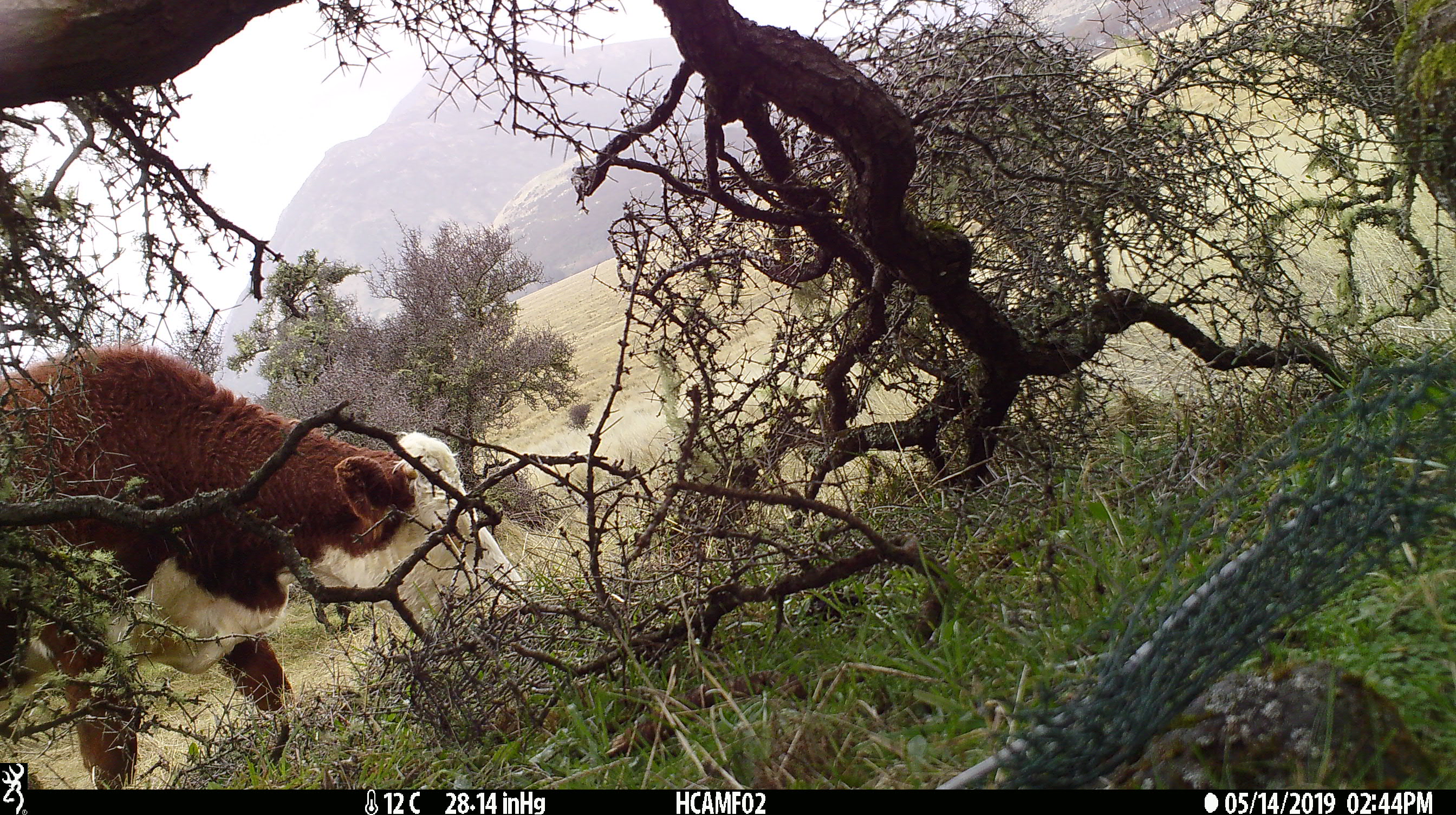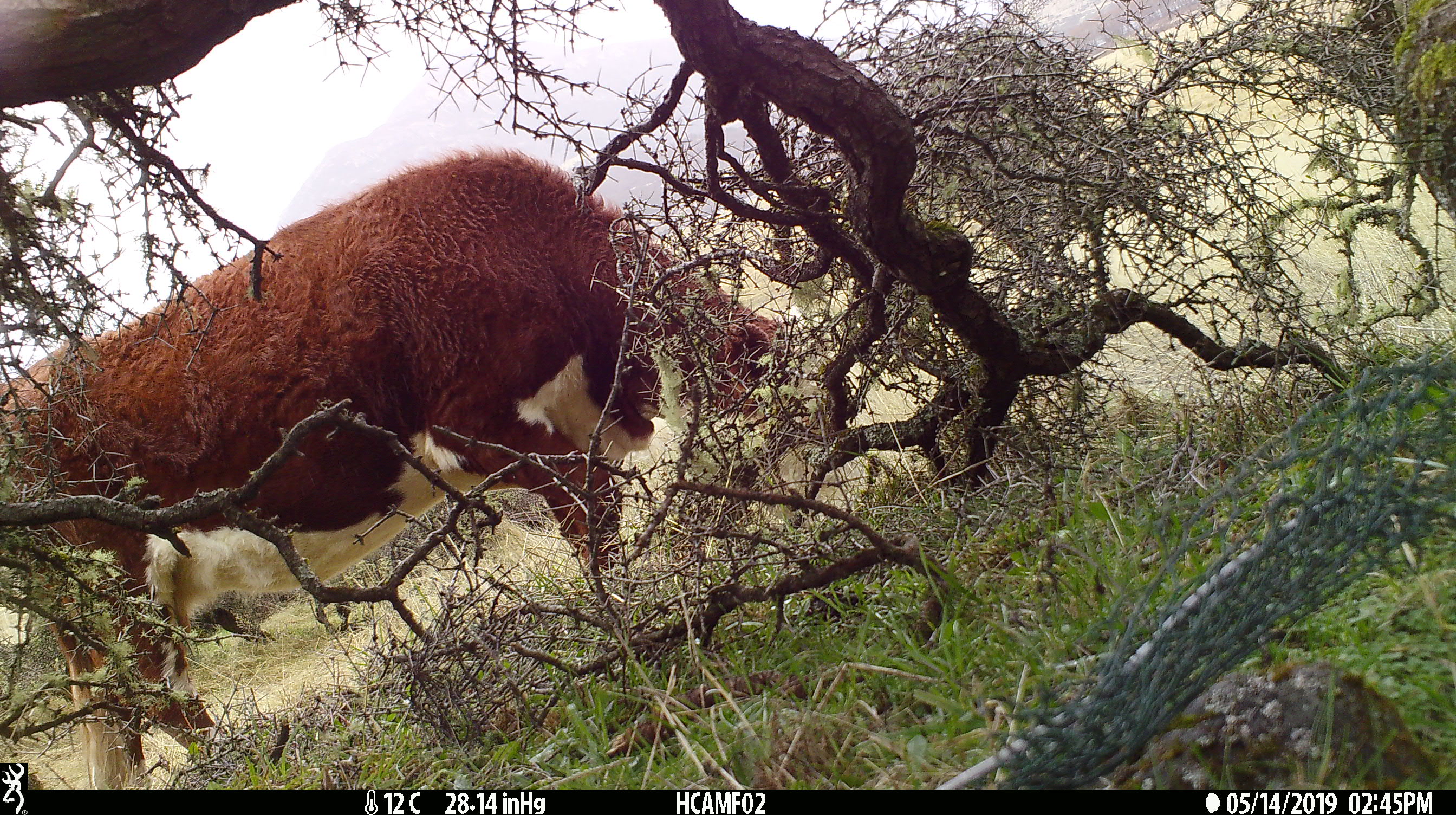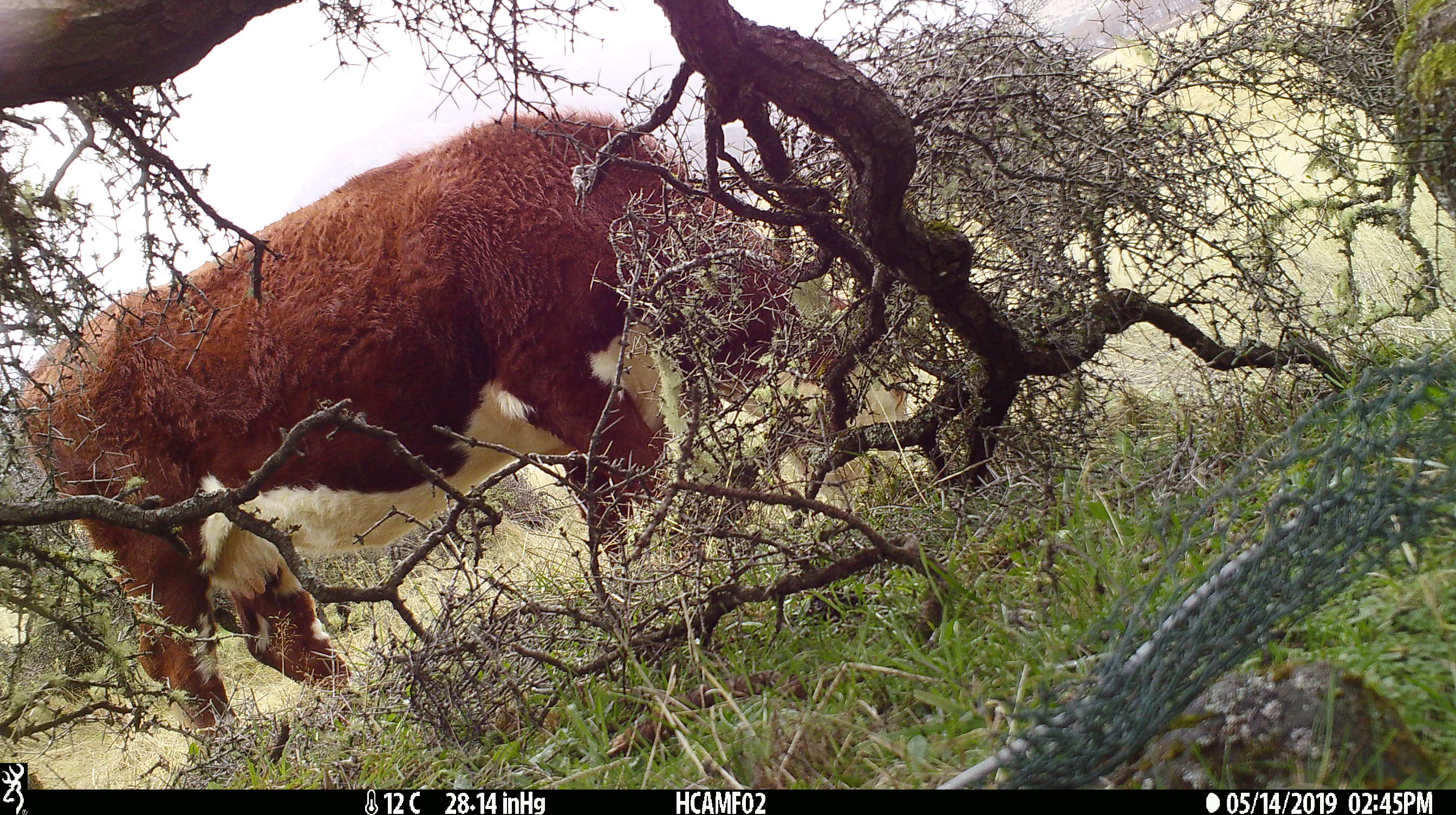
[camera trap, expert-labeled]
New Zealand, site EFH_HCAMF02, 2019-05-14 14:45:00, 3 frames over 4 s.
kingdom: Animalia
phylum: Chordata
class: Mammalia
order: Artiodactyla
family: Bovidae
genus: Bos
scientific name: Bos taurus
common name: domestic cow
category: cow